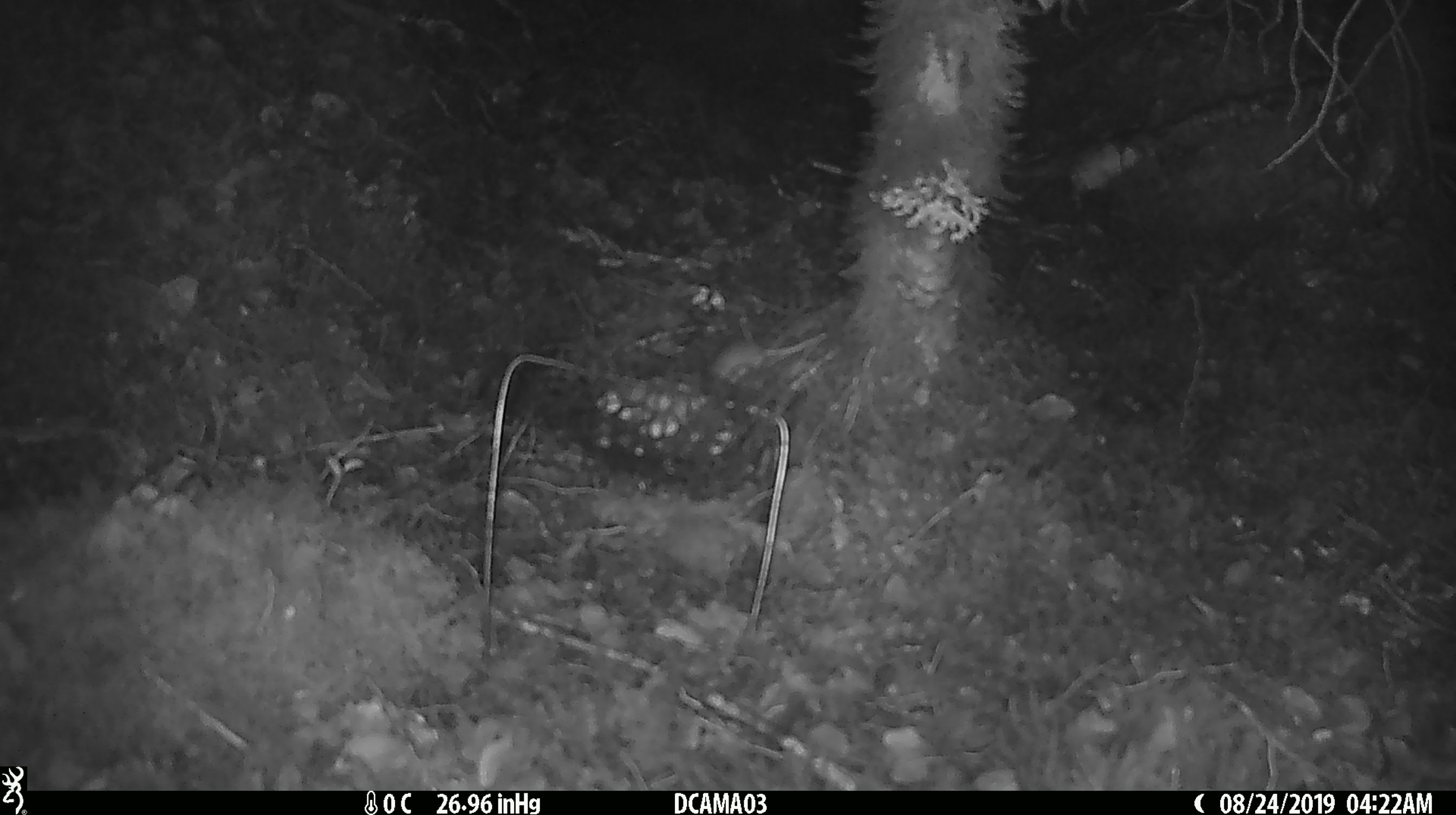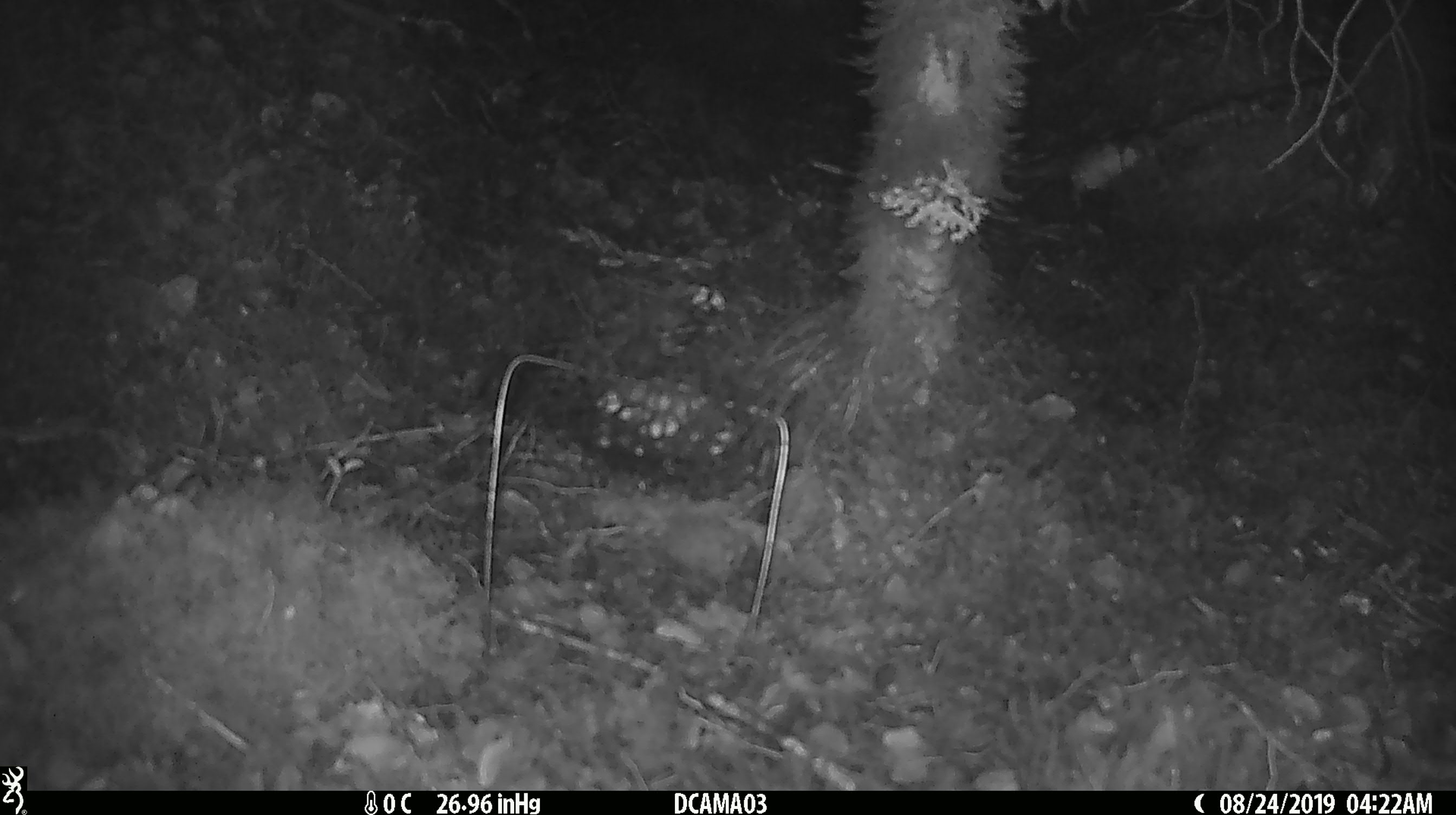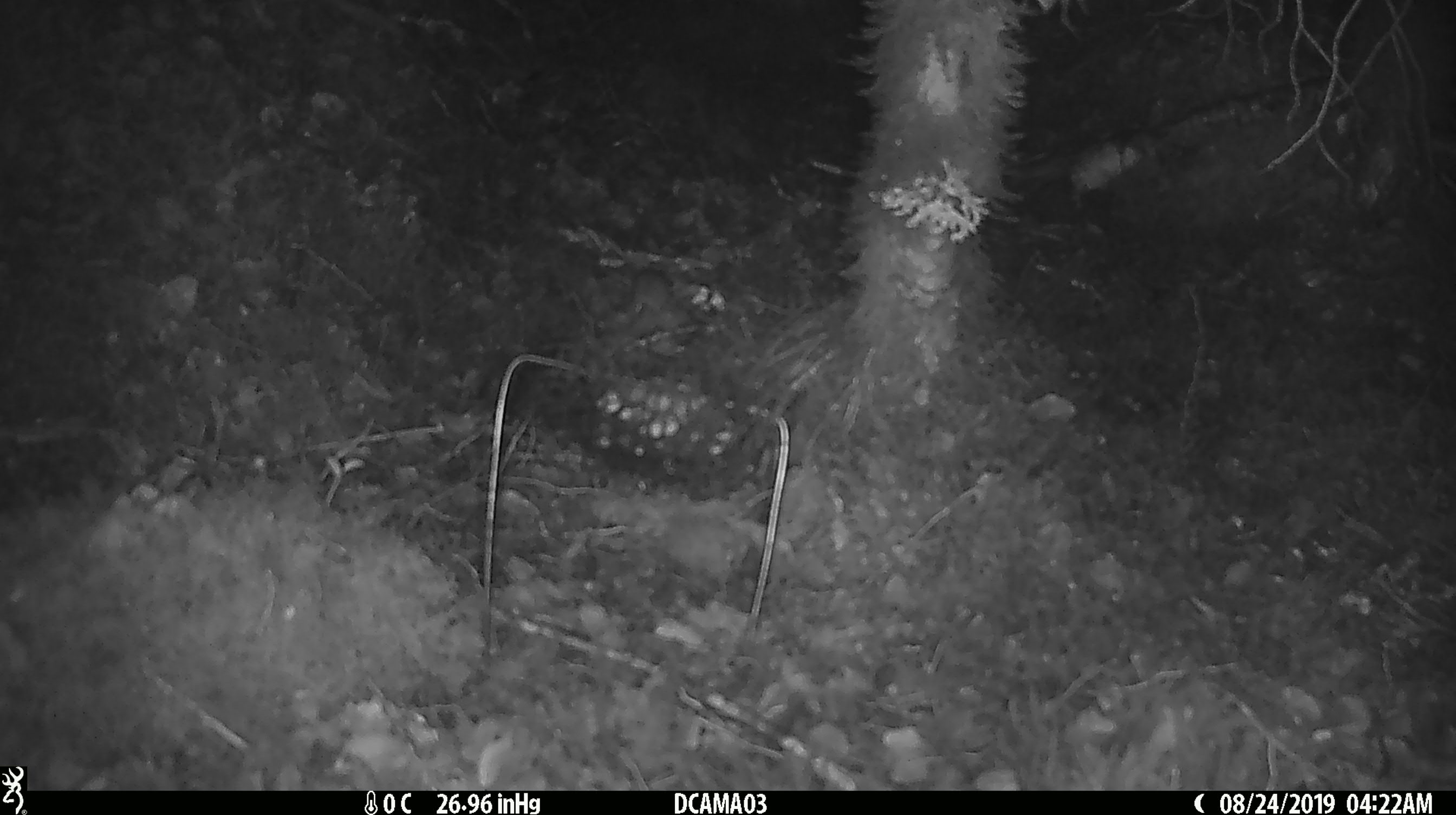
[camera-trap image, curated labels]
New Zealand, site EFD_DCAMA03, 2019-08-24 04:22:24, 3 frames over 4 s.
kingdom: Animalia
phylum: Chordata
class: Mammalia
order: Rodentia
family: Muridae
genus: Mus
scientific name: Mus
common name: mouse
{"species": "mouse (Mus)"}